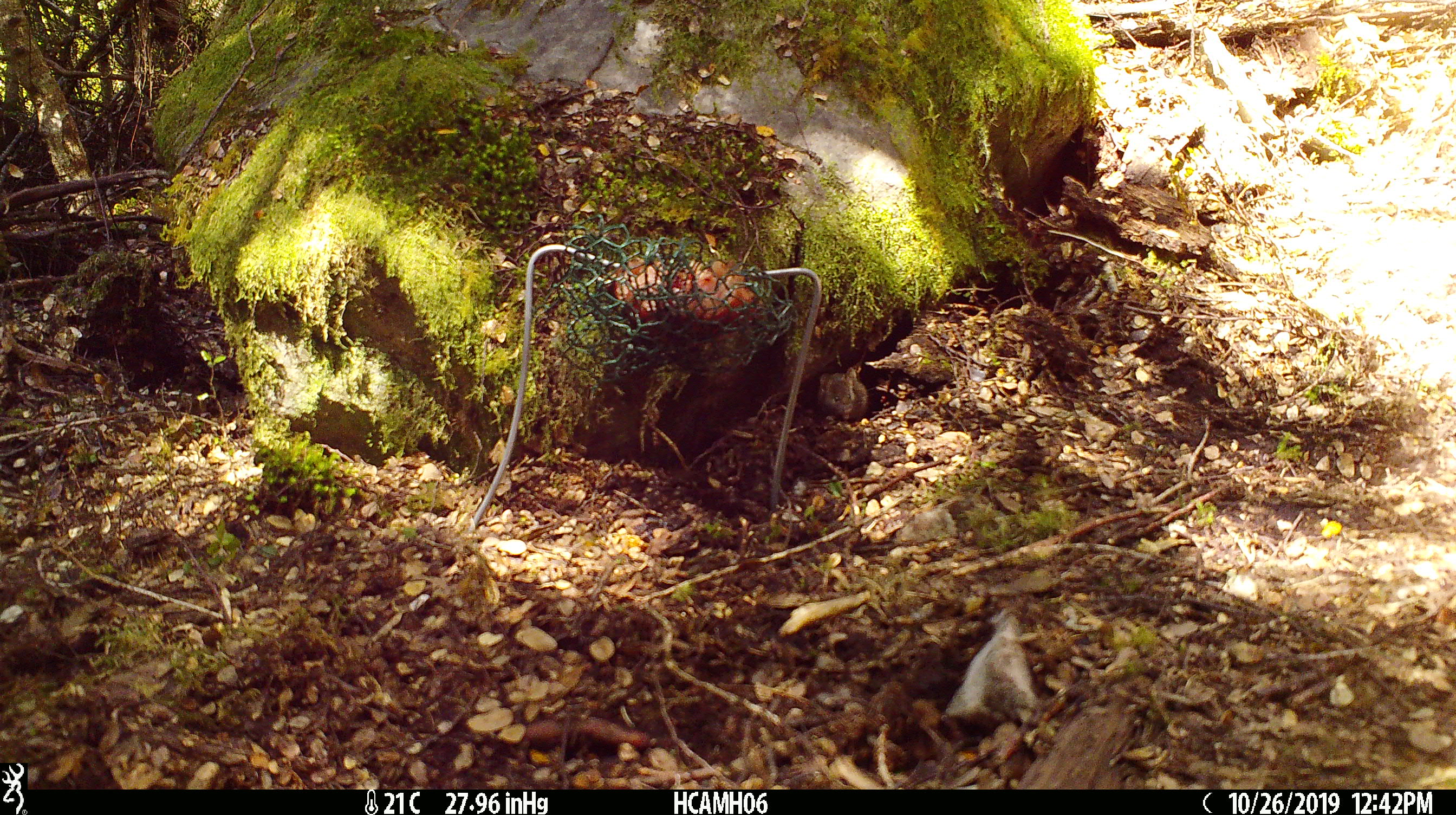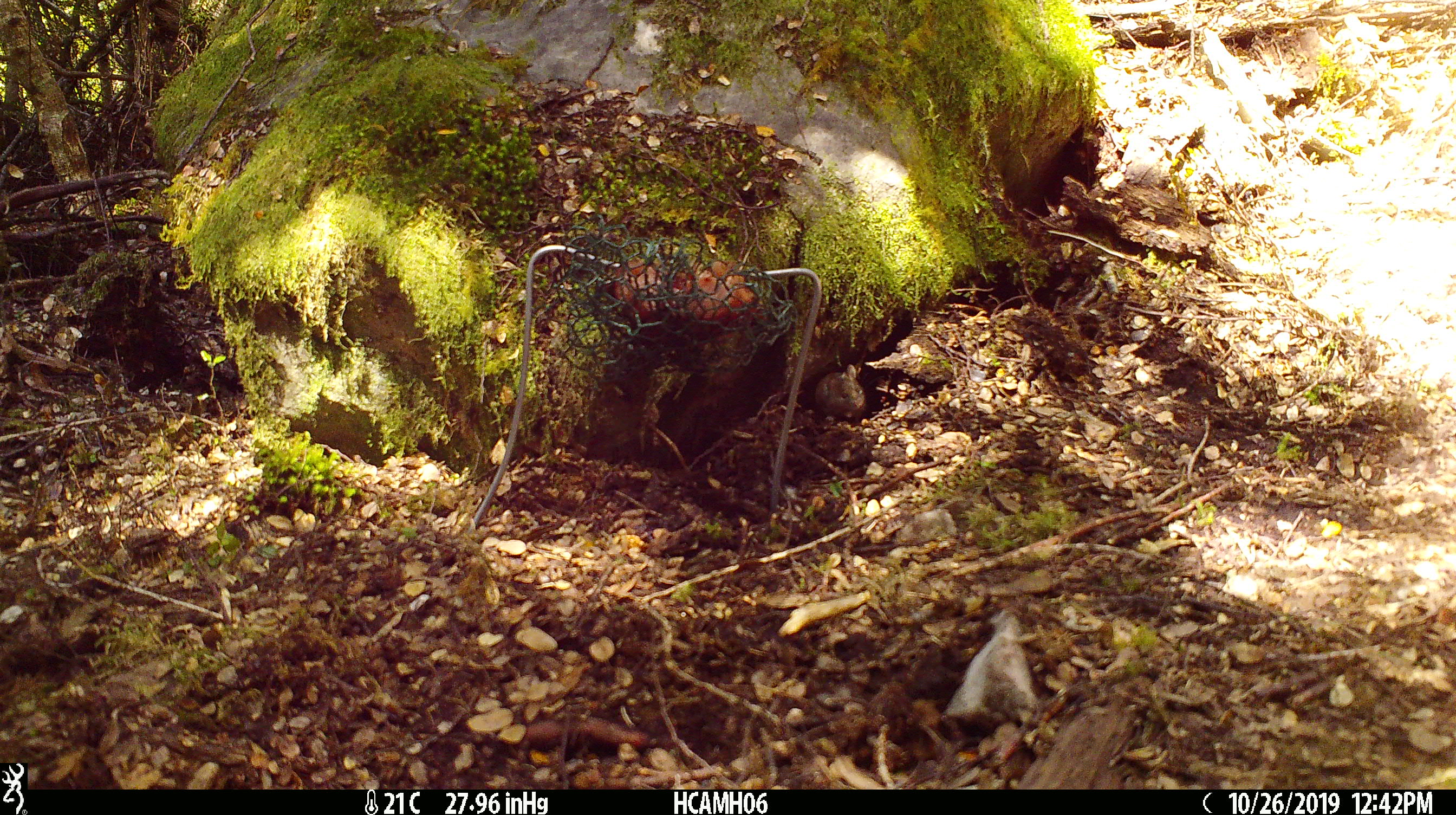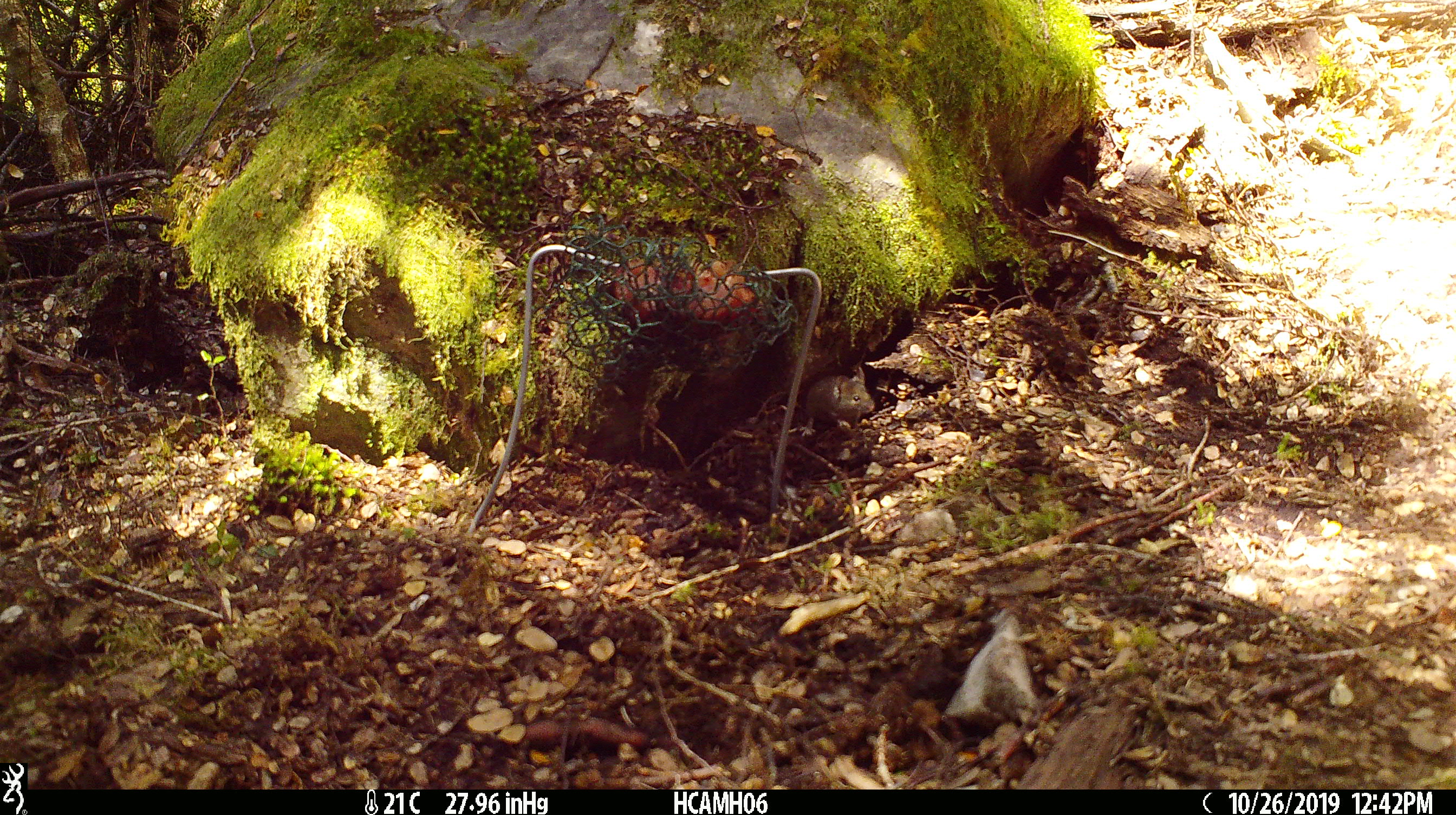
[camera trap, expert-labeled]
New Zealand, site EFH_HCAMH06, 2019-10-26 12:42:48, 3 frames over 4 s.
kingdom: Animalia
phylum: Chordata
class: Mammalia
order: Rodentia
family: Muridae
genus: Mus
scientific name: Mus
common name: mouse